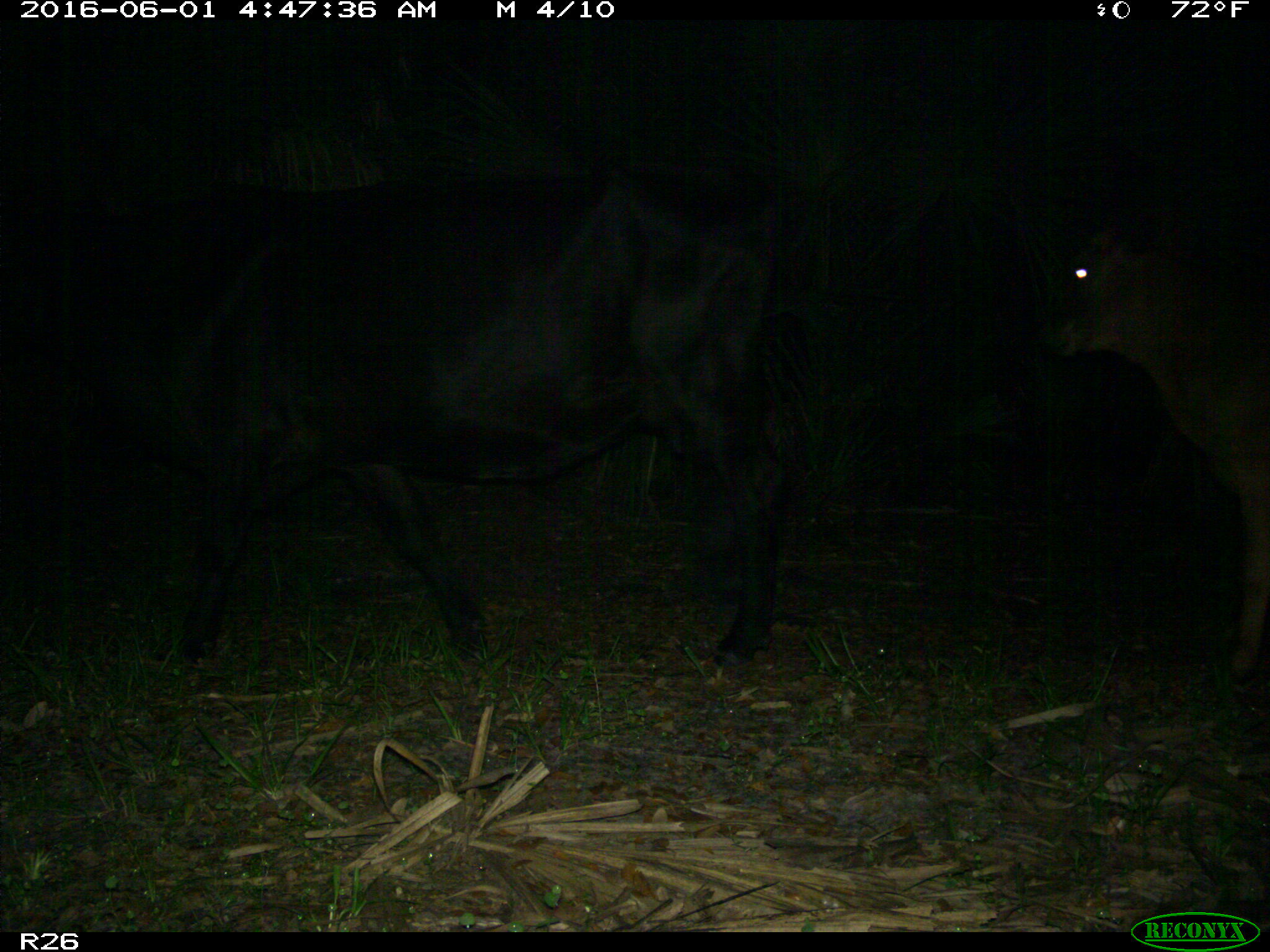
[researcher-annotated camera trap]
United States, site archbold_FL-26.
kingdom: Animalia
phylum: Chordata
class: Mammalia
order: Artiodactyla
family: Bovidae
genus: Bos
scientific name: Bos taurus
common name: domestic cow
Bos taurus (domestic cow).